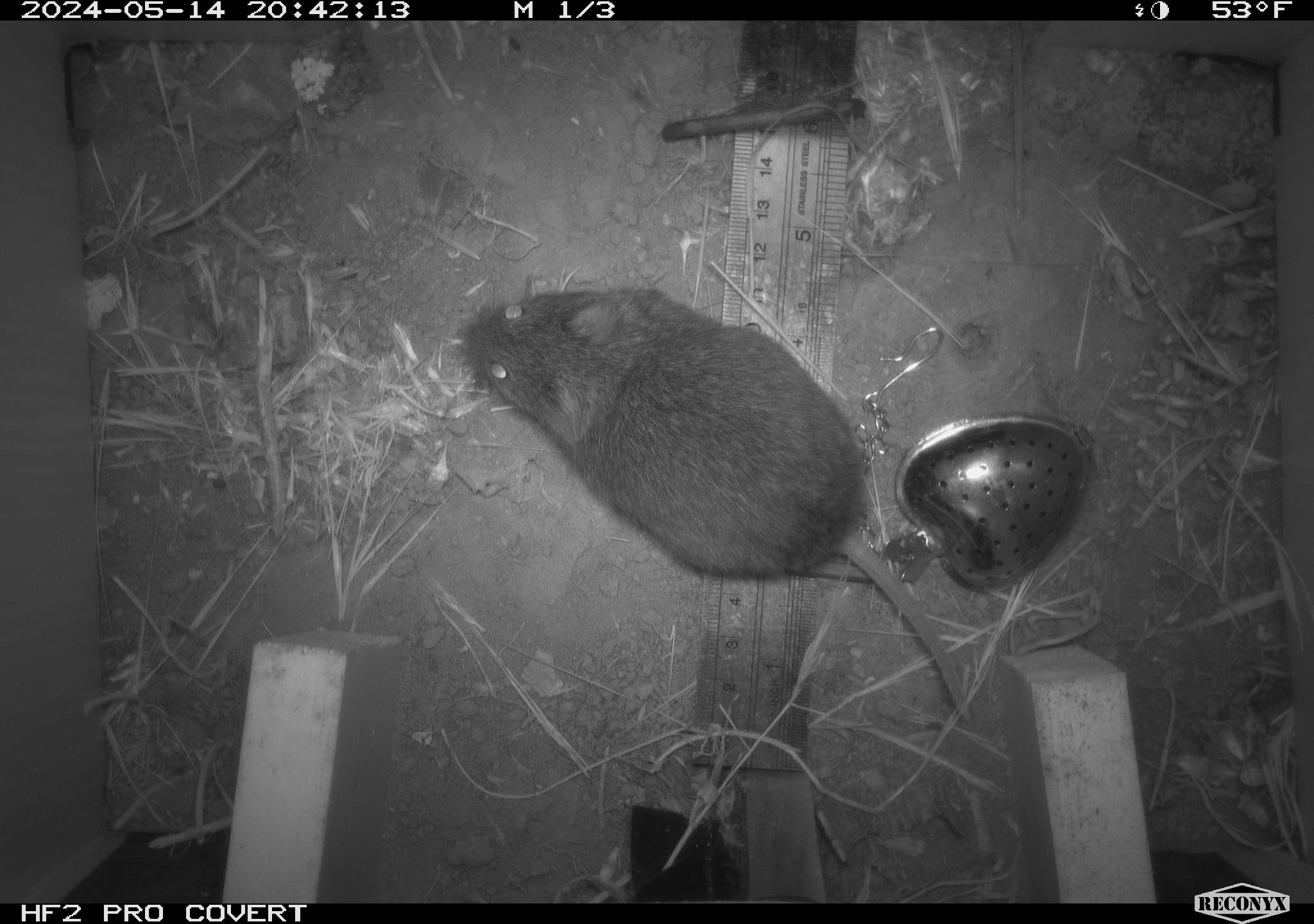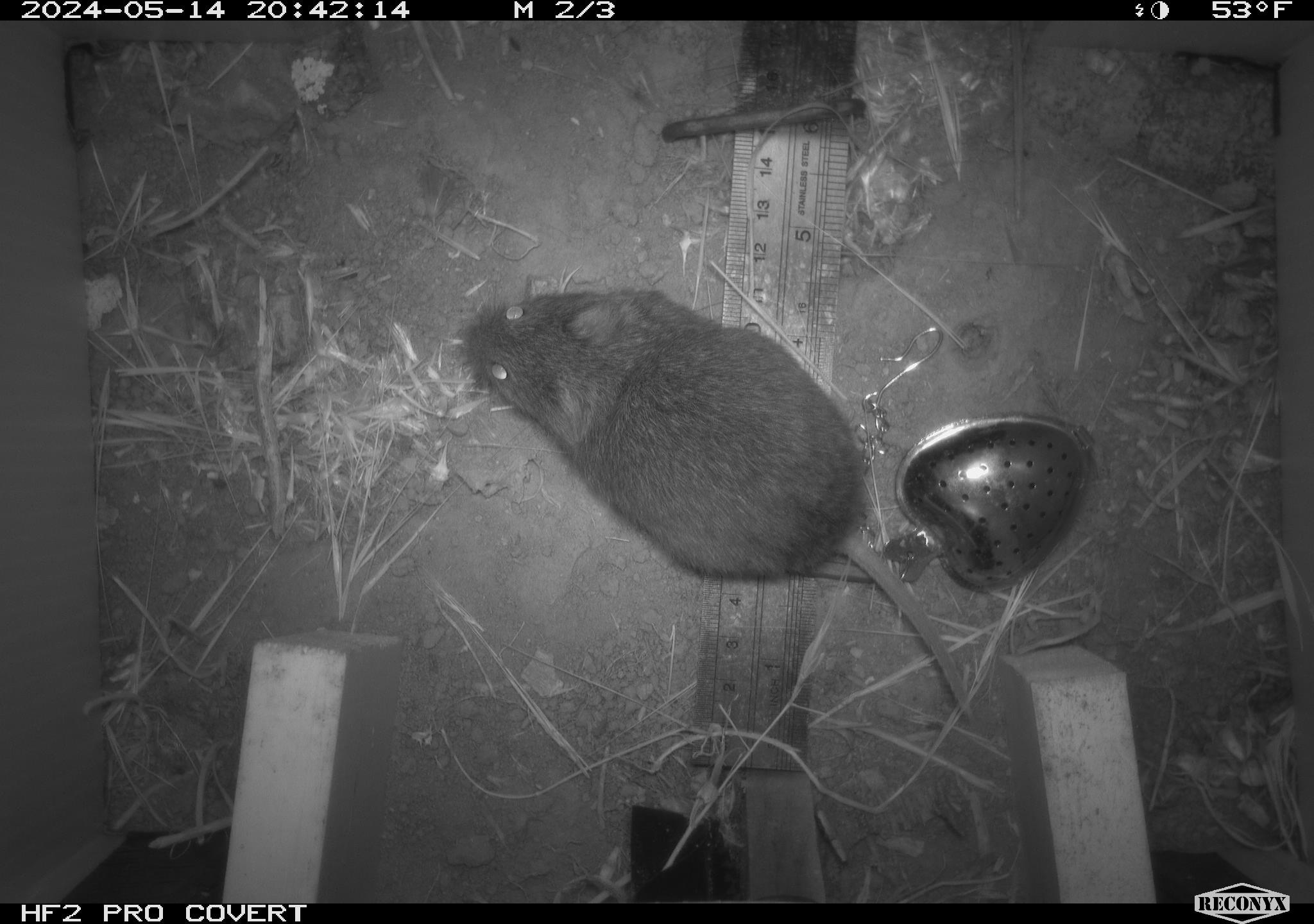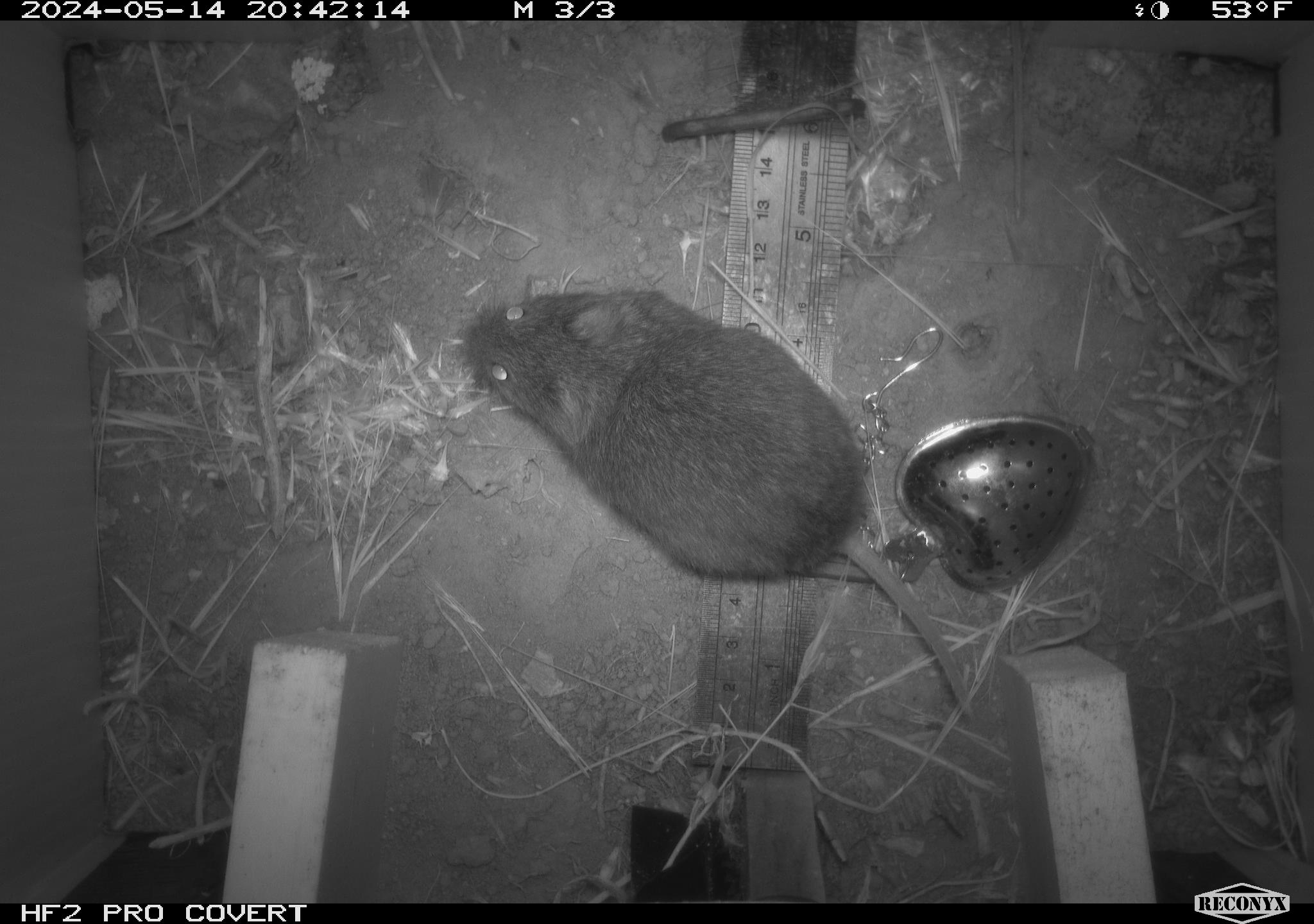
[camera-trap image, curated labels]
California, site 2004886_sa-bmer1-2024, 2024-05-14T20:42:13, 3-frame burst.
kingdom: Animalia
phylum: Chordata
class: Mammalia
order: Rodentia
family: Cricetidae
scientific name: Arvicolinae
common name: voles, lemmings, and muskrats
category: arvicolinae subfamily